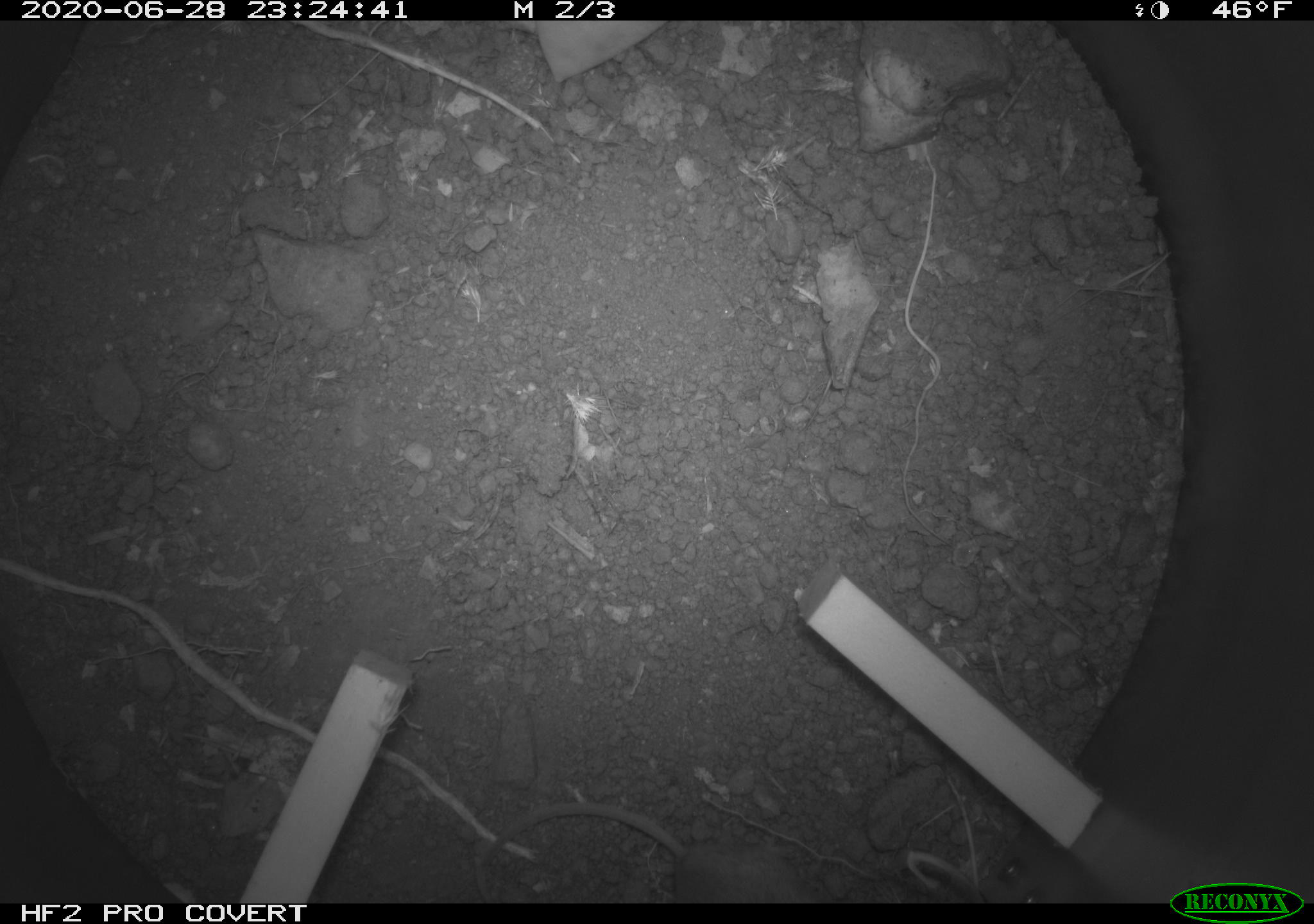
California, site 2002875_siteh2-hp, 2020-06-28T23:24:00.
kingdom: Animalia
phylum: Chordata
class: Mammalia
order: Rodentia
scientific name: Rodentia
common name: rodent